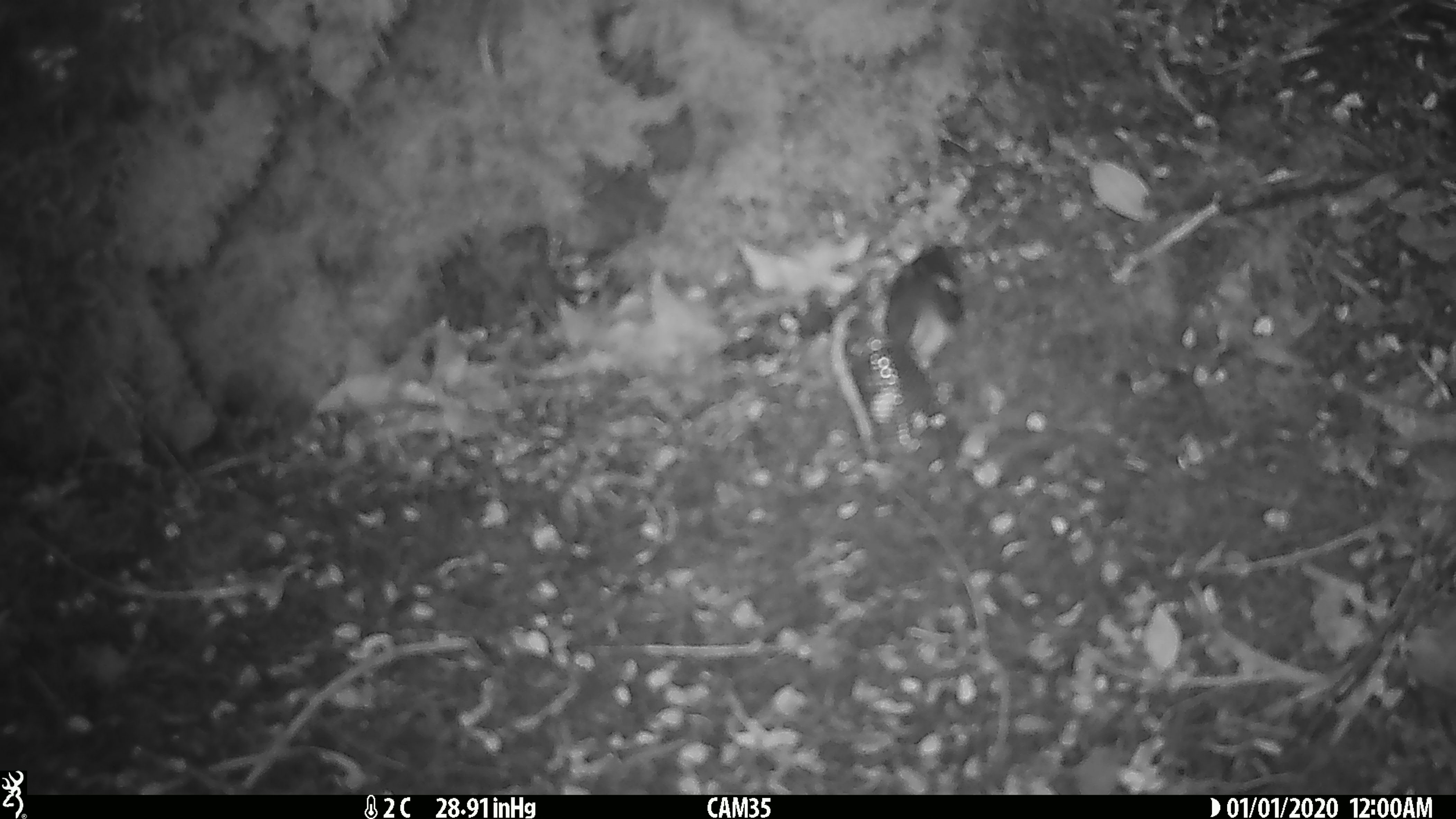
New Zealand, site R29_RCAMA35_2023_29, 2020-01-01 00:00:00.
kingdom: Animalia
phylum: Chordata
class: Aves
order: Passeriformes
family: Acanthisittidae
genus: Acanthisitta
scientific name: Acanthisitta chloris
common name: rifleman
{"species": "rifleman (Acanthisitta chloris)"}